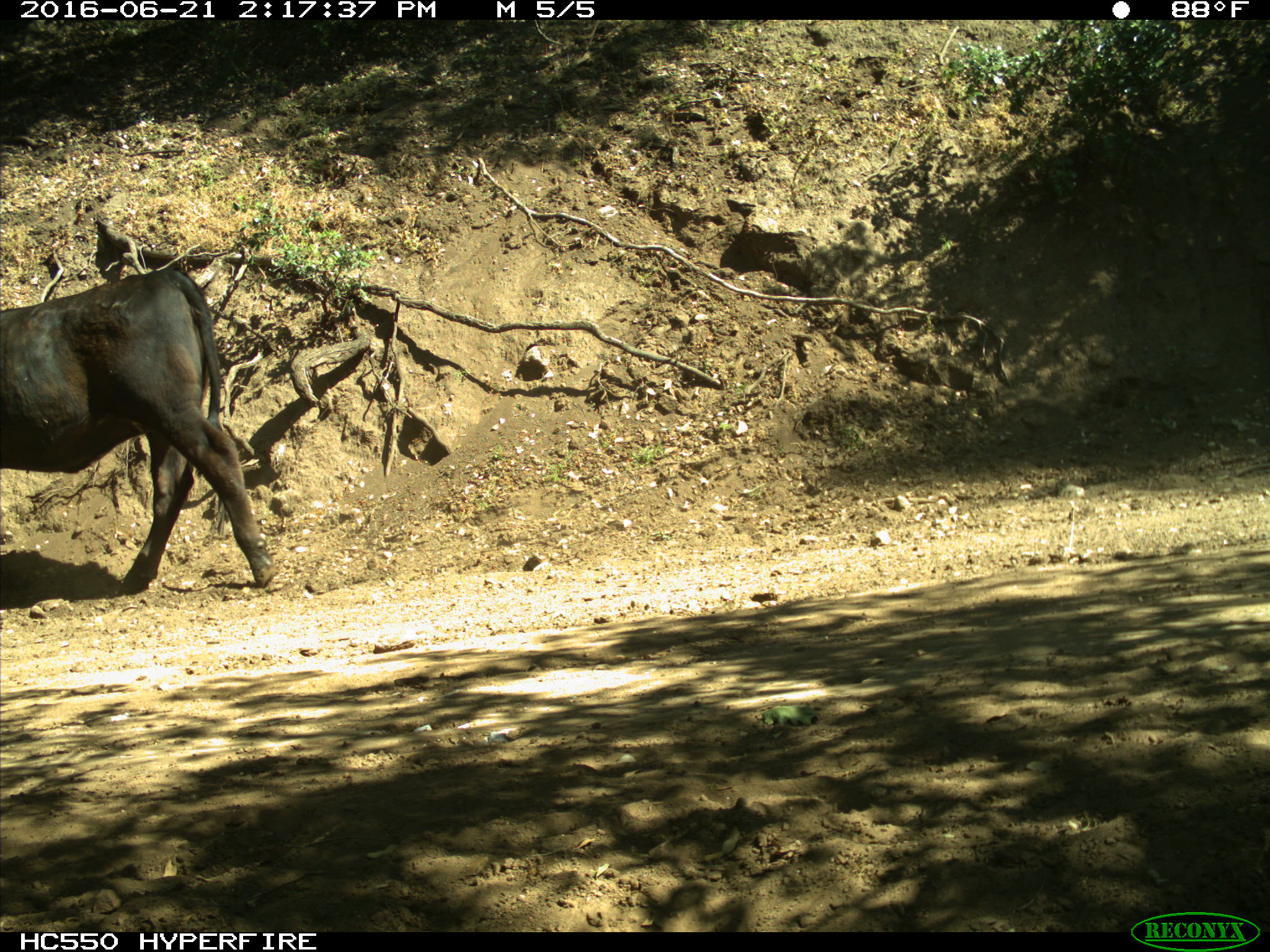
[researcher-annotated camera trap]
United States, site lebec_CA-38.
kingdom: Animalia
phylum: Chordata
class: Mammalia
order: Artiodactyla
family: Bovidae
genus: Bos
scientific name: Bos taurus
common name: domestic cow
Bos taurus (domestic cow).